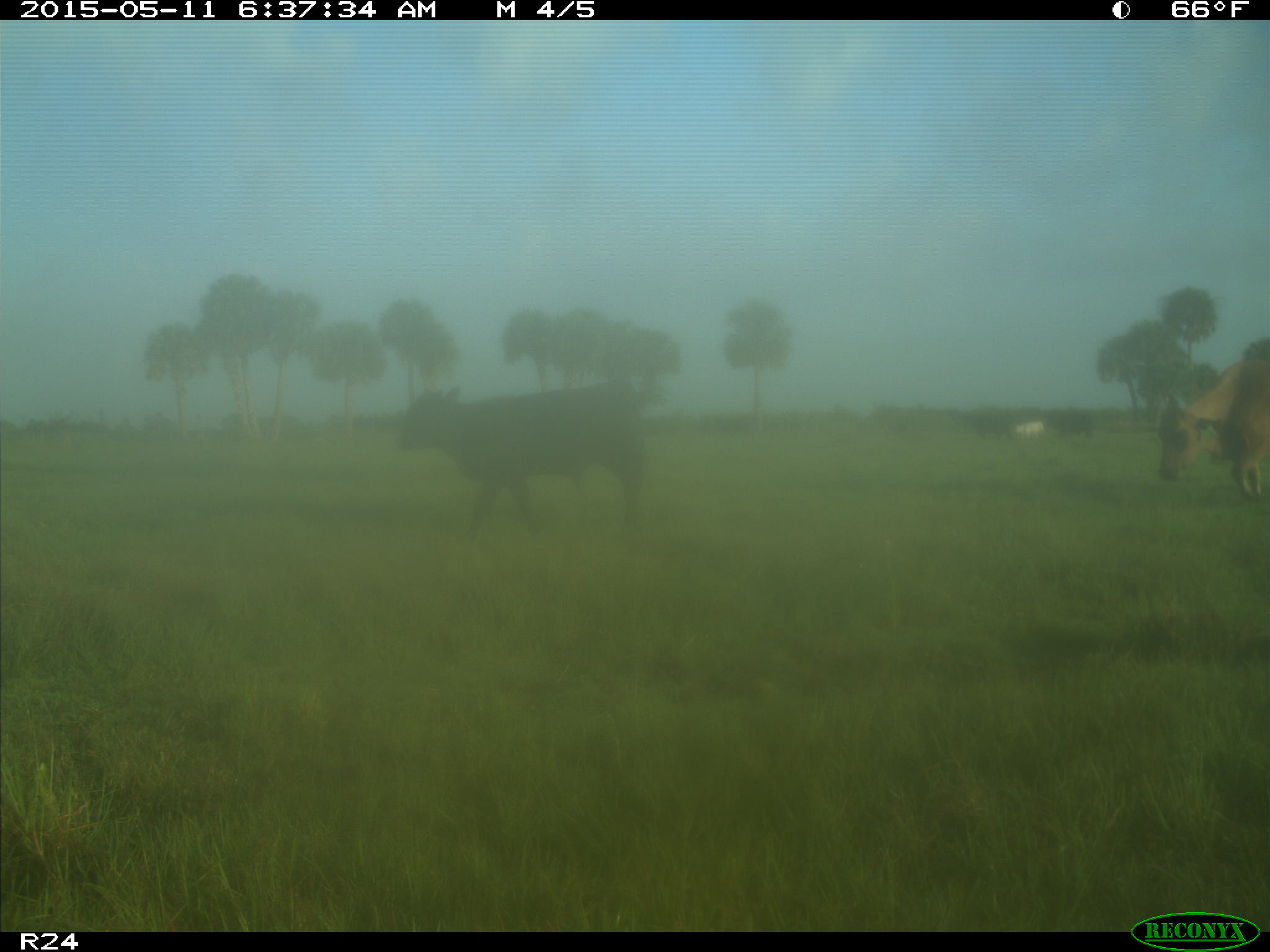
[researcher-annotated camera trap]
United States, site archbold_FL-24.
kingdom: Animalia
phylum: Chordata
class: Mammalia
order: Artiodactyla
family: Bovidae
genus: Bos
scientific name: Bos taurus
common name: domestic cow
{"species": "Bos taurus (domestic cow)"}